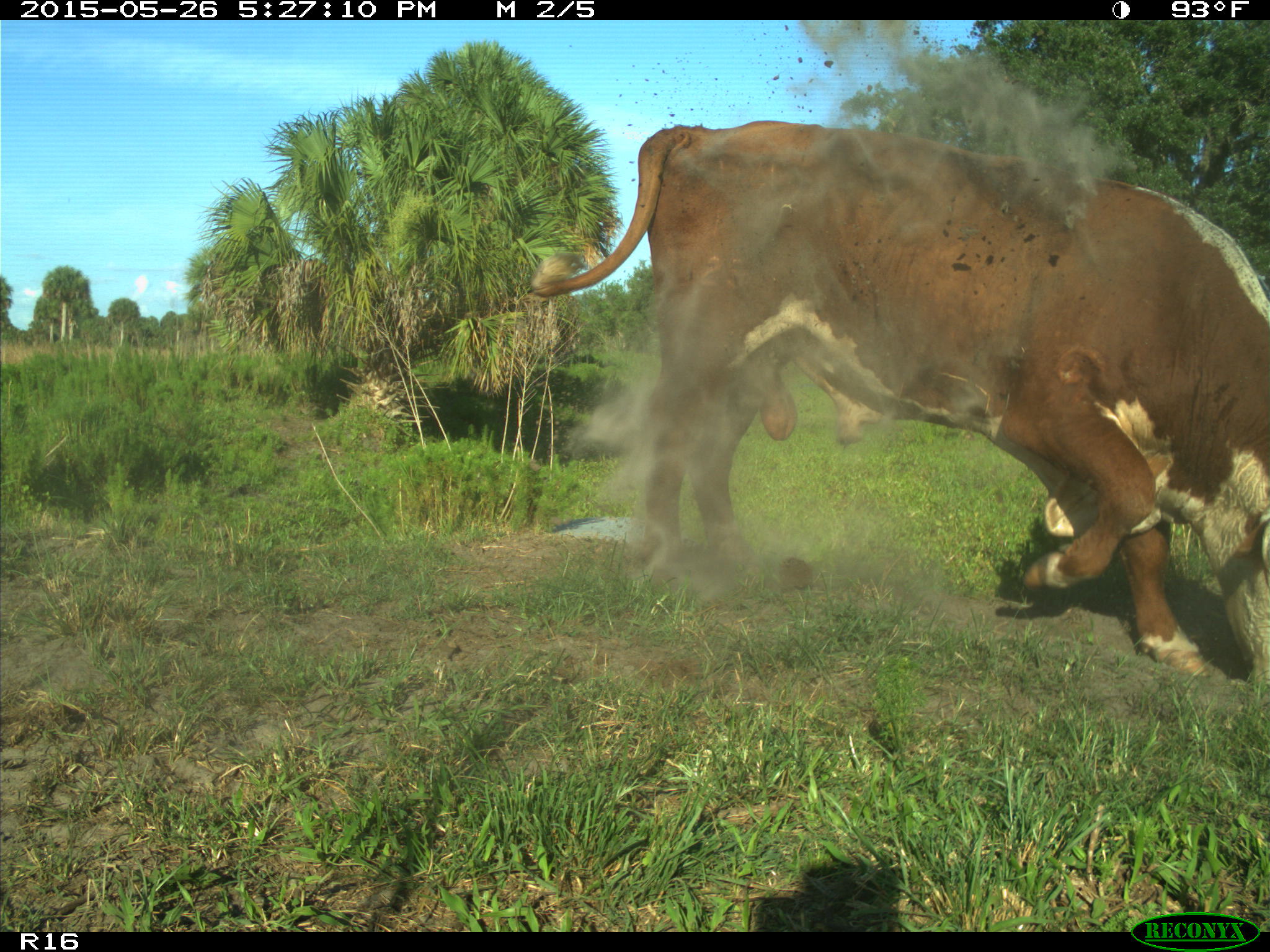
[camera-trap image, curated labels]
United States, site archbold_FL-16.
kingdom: Animalia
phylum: Chordata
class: Mammalia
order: Artiodactyla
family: Bovidae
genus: Bos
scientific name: Bos taurus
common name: domestic cow